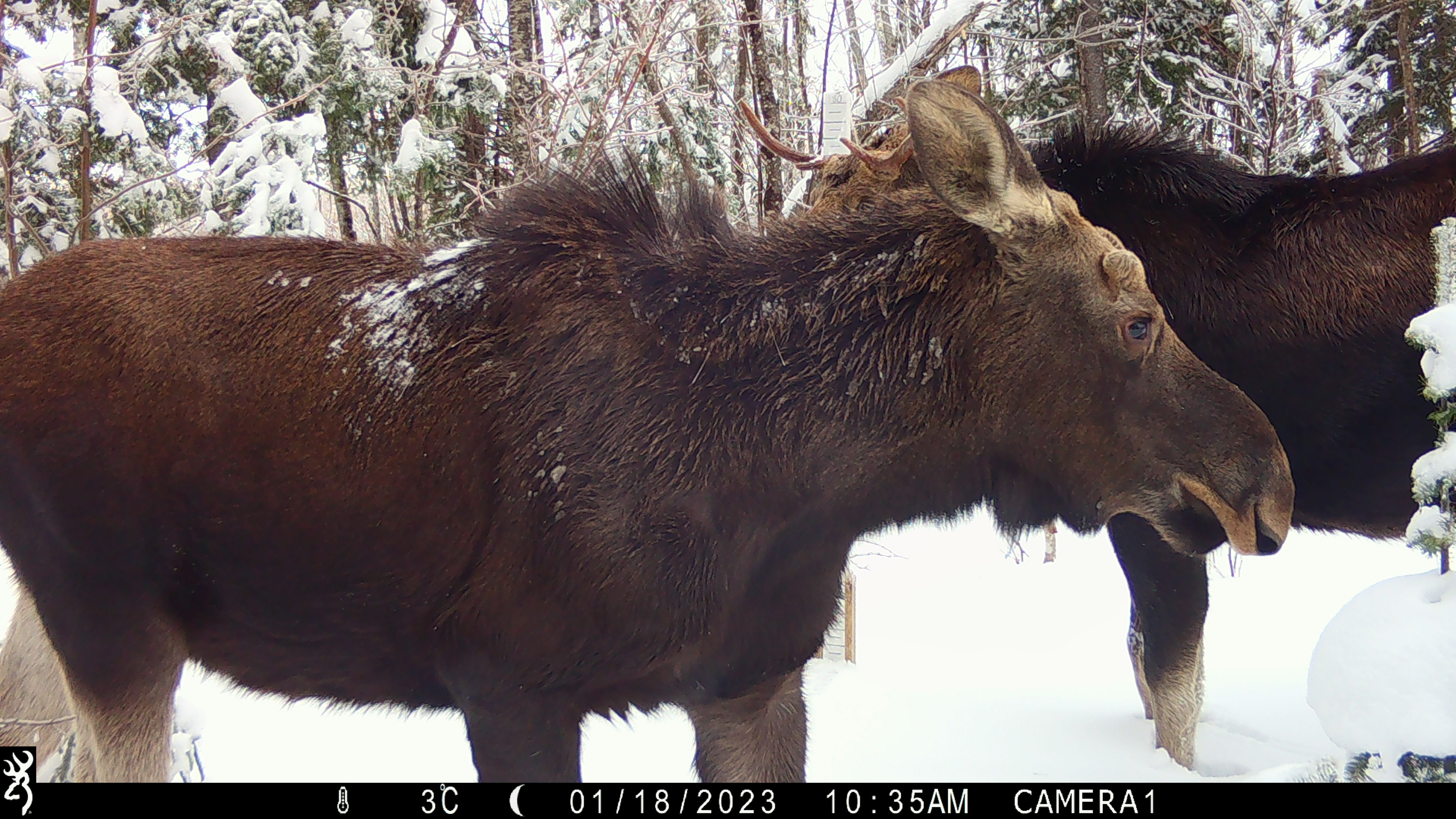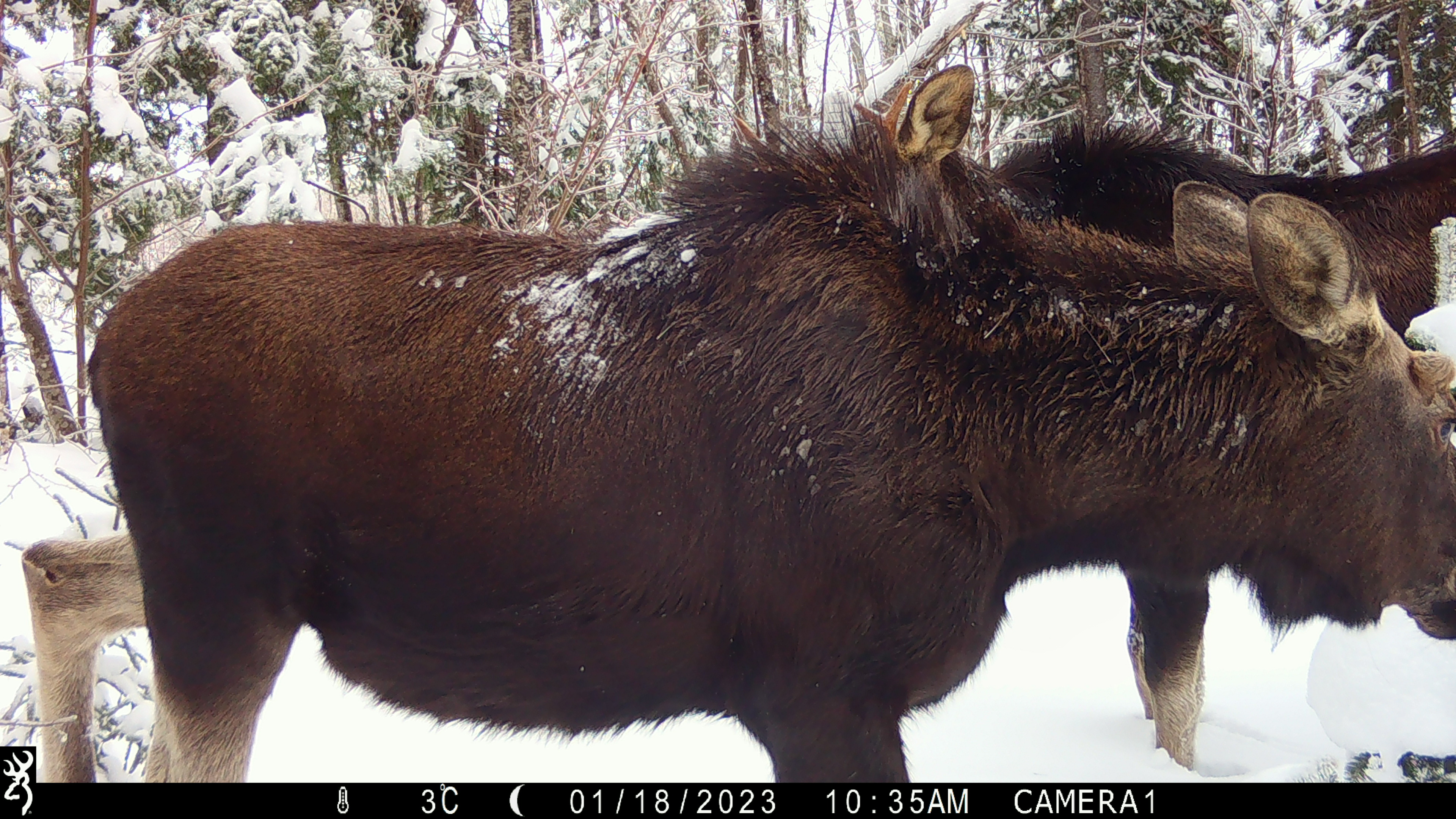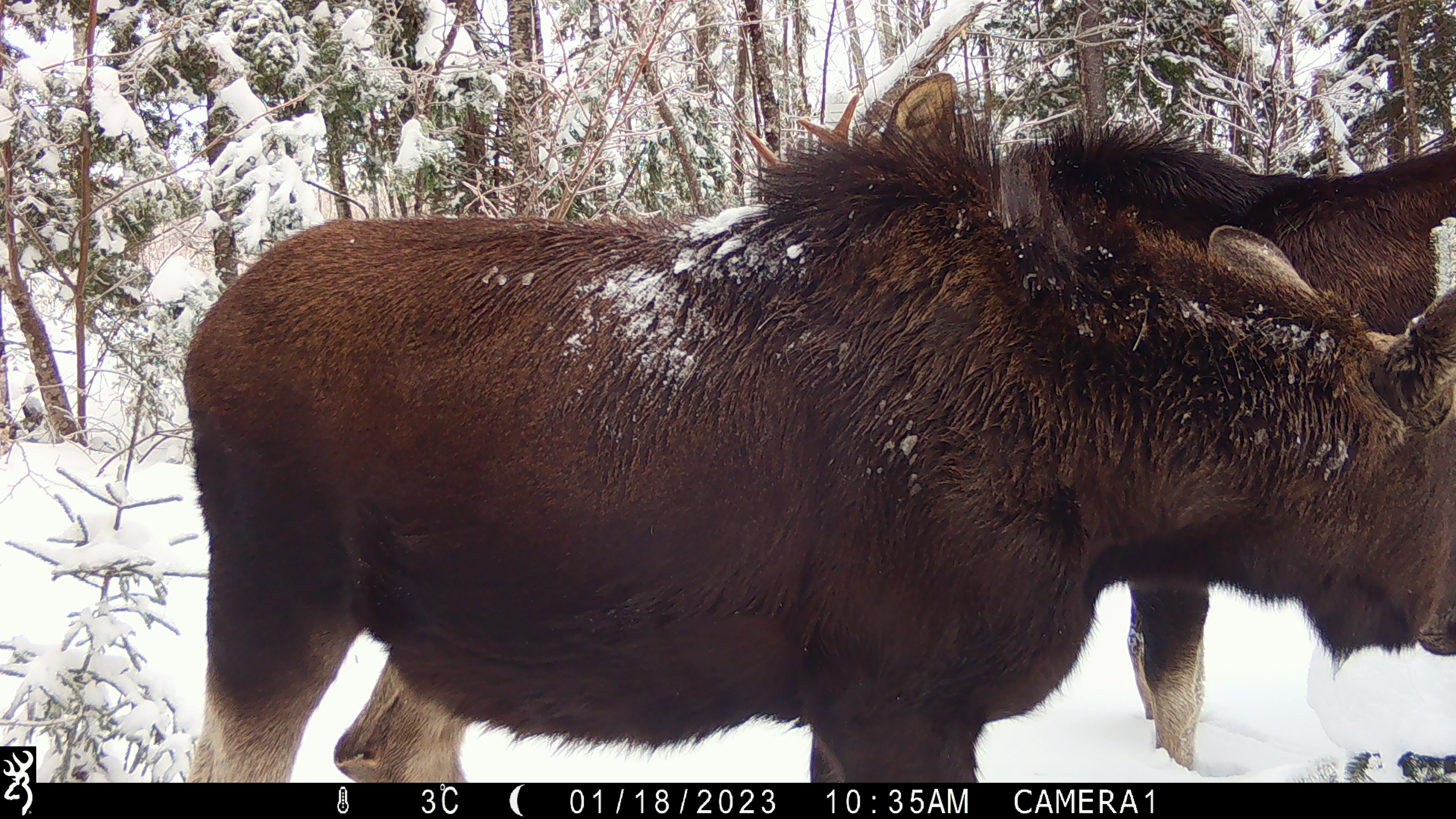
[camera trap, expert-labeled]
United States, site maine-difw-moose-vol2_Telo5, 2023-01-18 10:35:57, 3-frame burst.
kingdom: Animalia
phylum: Chordata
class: Mammalia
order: Artiodactyla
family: Cervidae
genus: Alces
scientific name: Alces alces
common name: moose